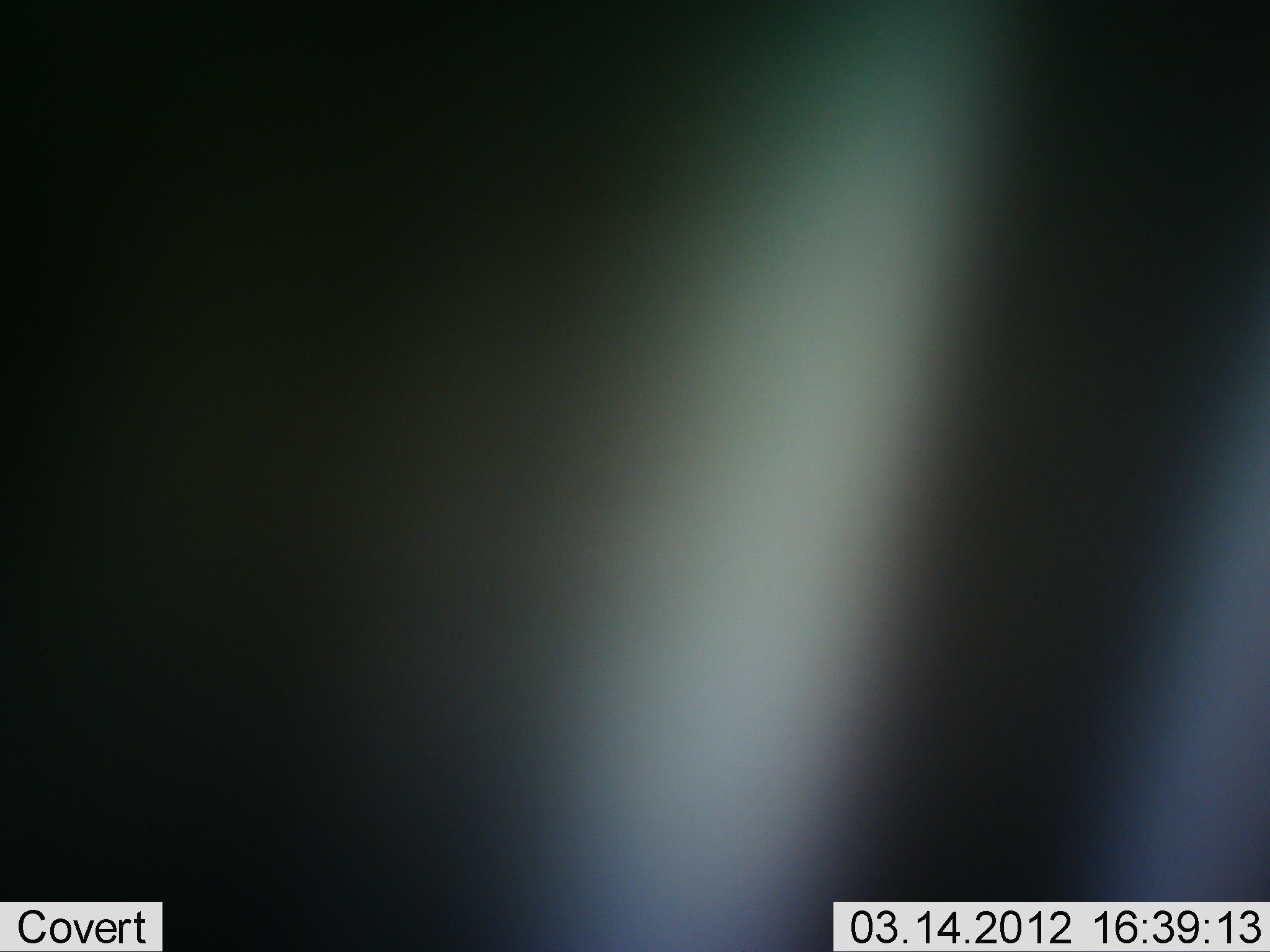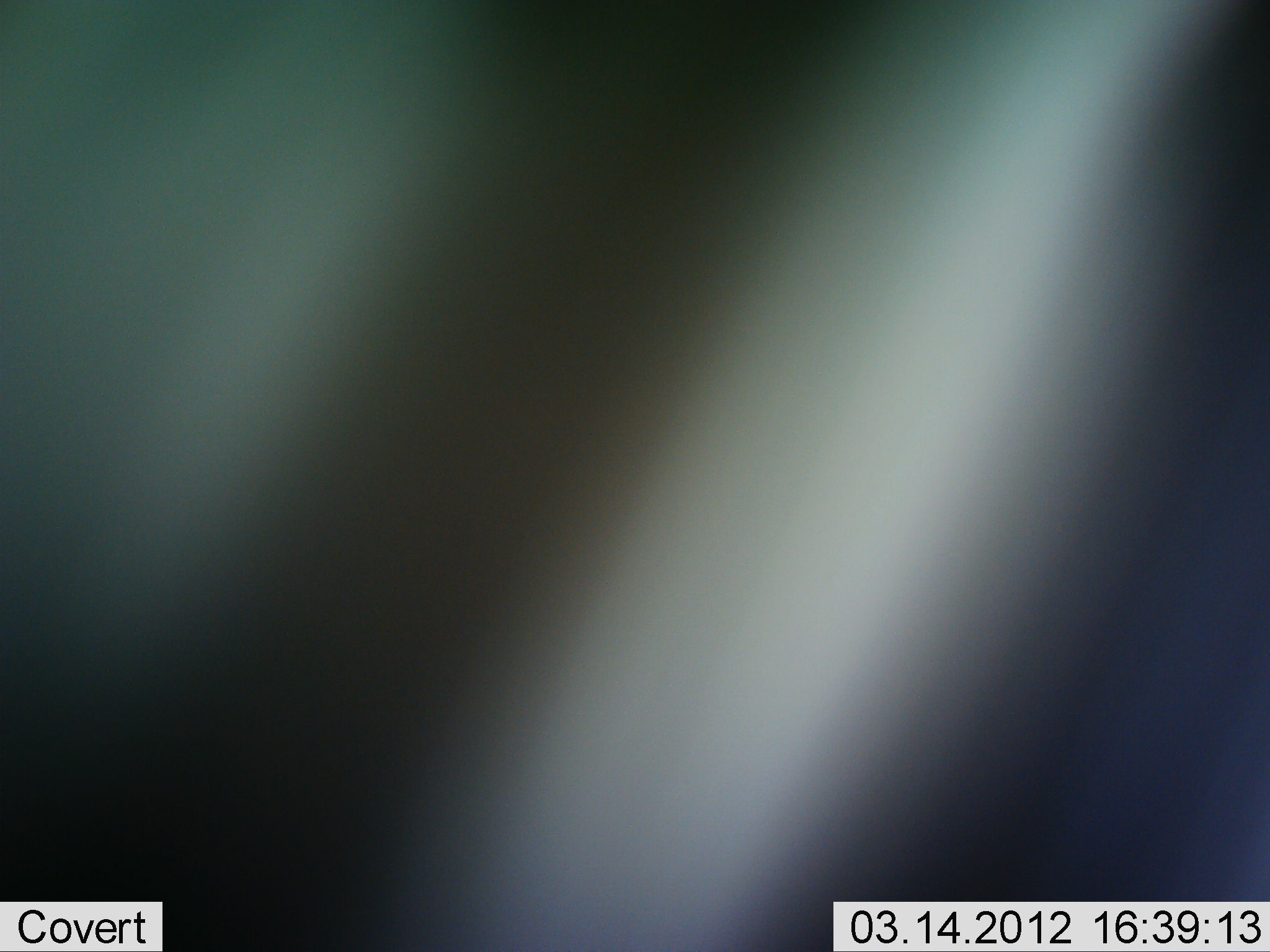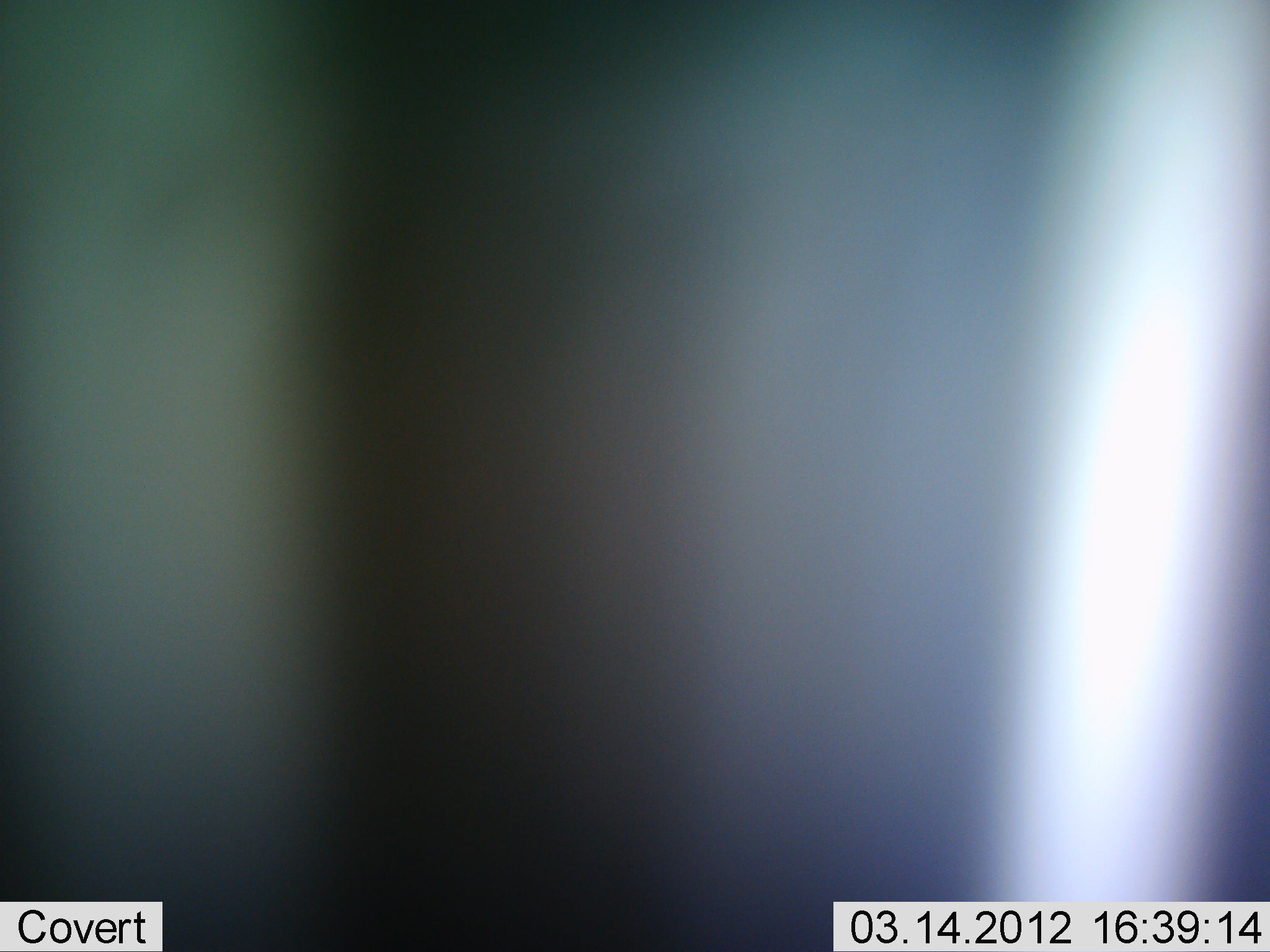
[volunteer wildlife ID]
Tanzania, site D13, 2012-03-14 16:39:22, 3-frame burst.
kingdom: Animalia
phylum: Chordata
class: Mammalia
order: Perissodactyla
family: Equidae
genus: Equus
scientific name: Equus quagga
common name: plains zebra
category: zebra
Zebra (plains zebra) (Equus quagga), count 1. Behavior (volunteer vote fractions): standing 75%, resting 0%, moving 25%, interacting 0%. Young present (vote fraction): 0%. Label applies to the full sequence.